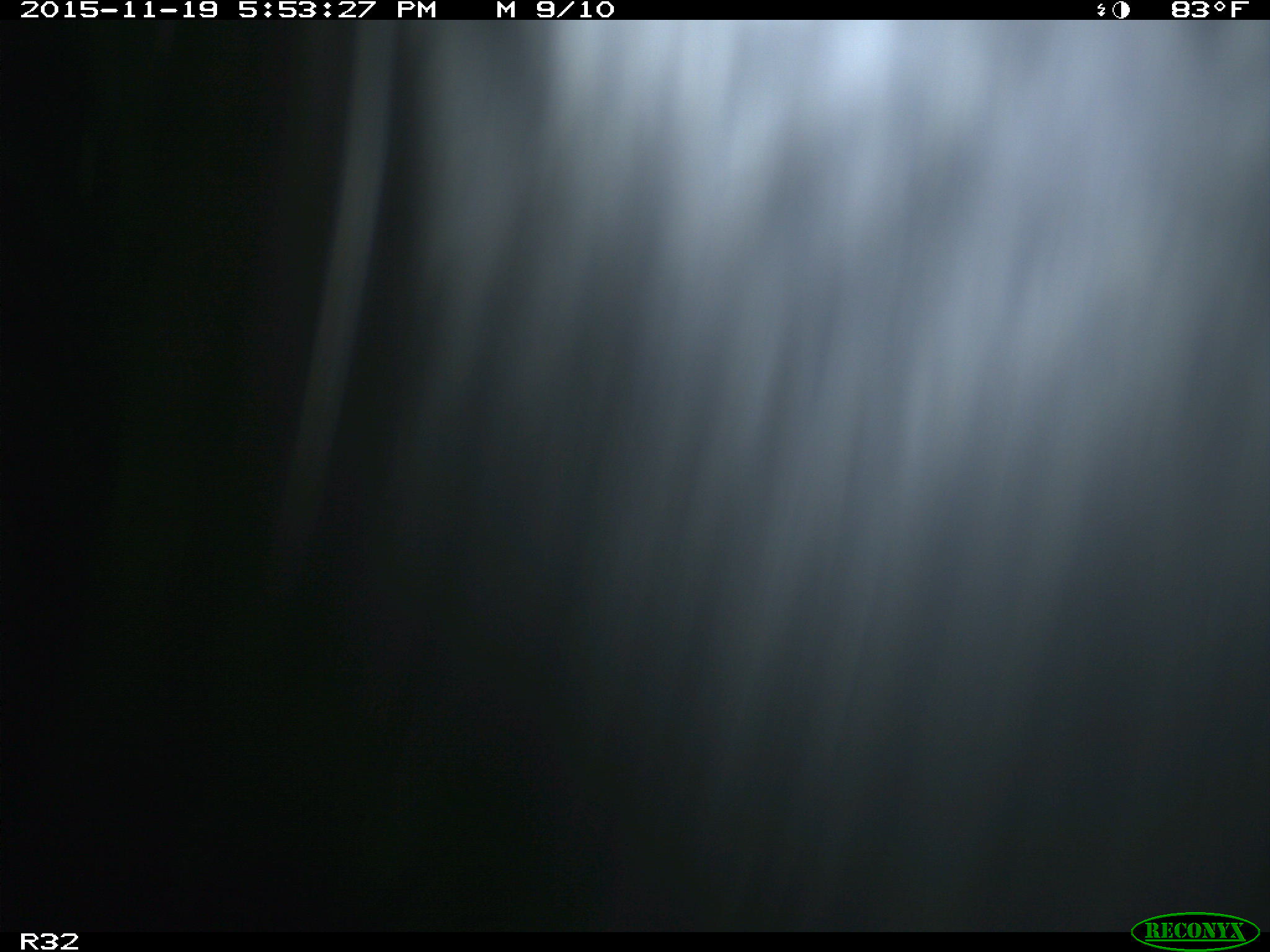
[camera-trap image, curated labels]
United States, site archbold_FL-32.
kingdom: Animalia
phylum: Chordata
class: Mammalia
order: Artiodactyla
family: Bovidae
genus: Bos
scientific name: Bos taurus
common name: domestic cow